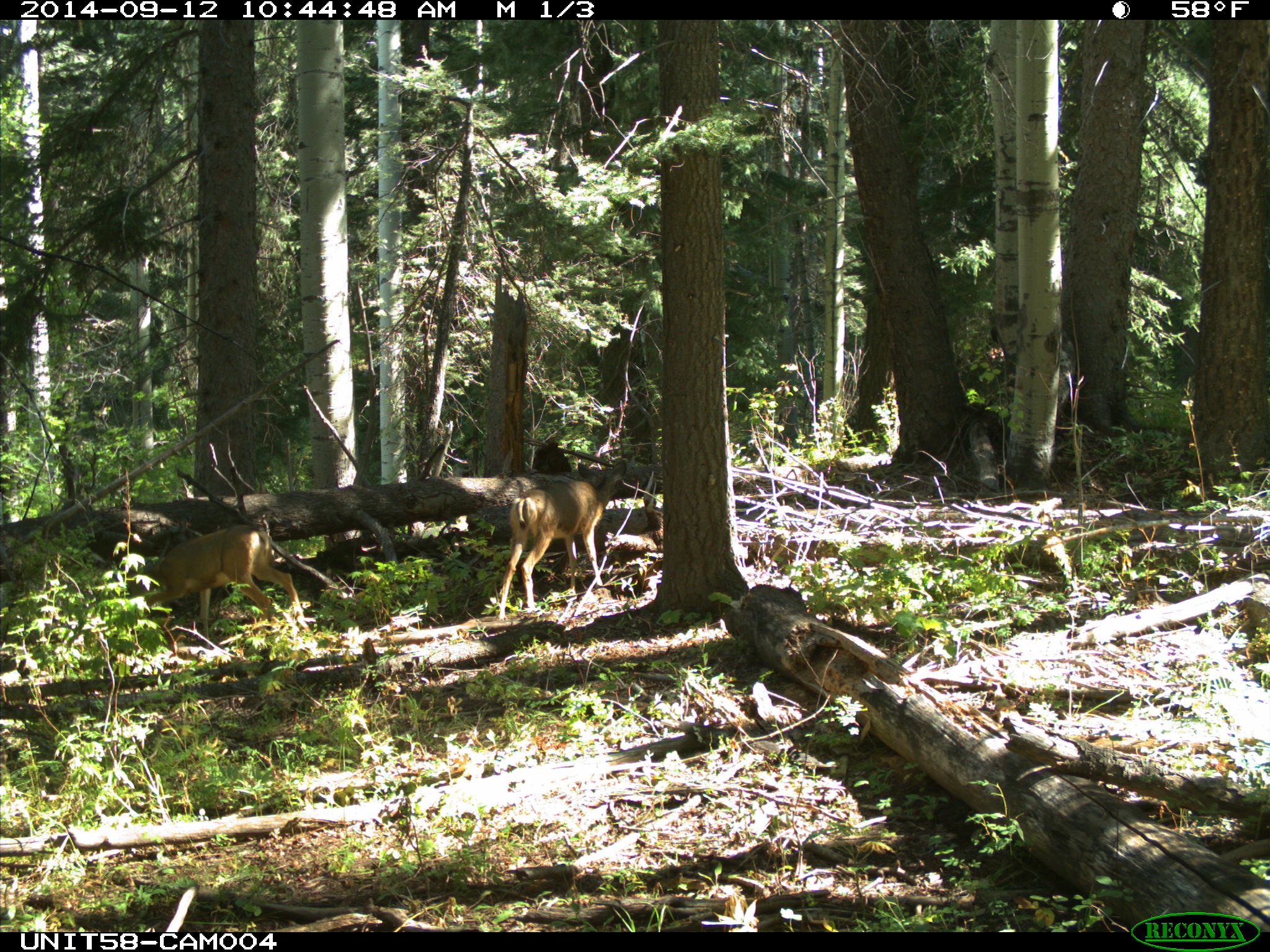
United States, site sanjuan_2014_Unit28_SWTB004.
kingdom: Animalia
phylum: Chordata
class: Mammalia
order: Artiodactyla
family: Cervidae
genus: Odocoileus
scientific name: Odocoileus hemionus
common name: mule deer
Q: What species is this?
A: Odocoileus hemionus (mule deer).